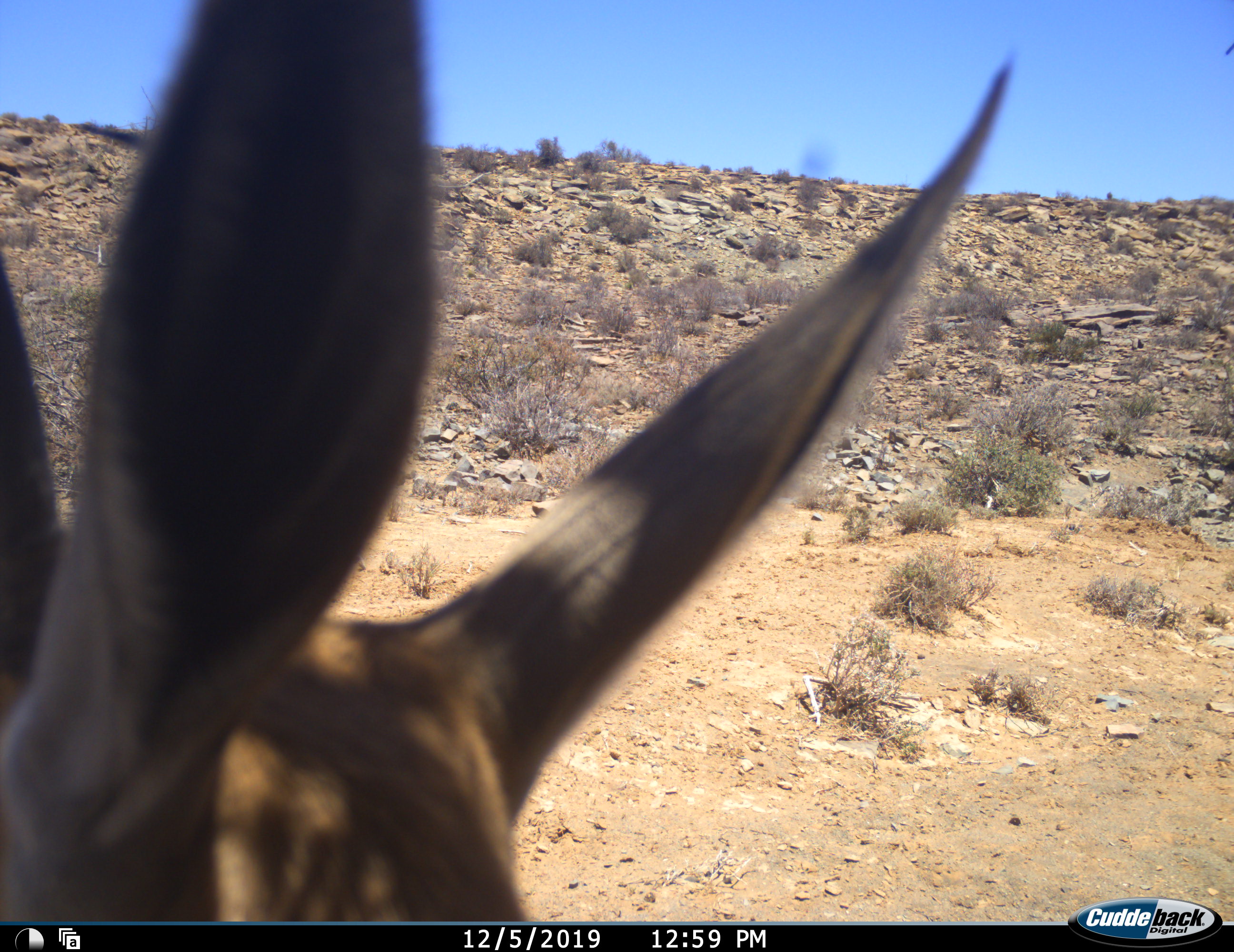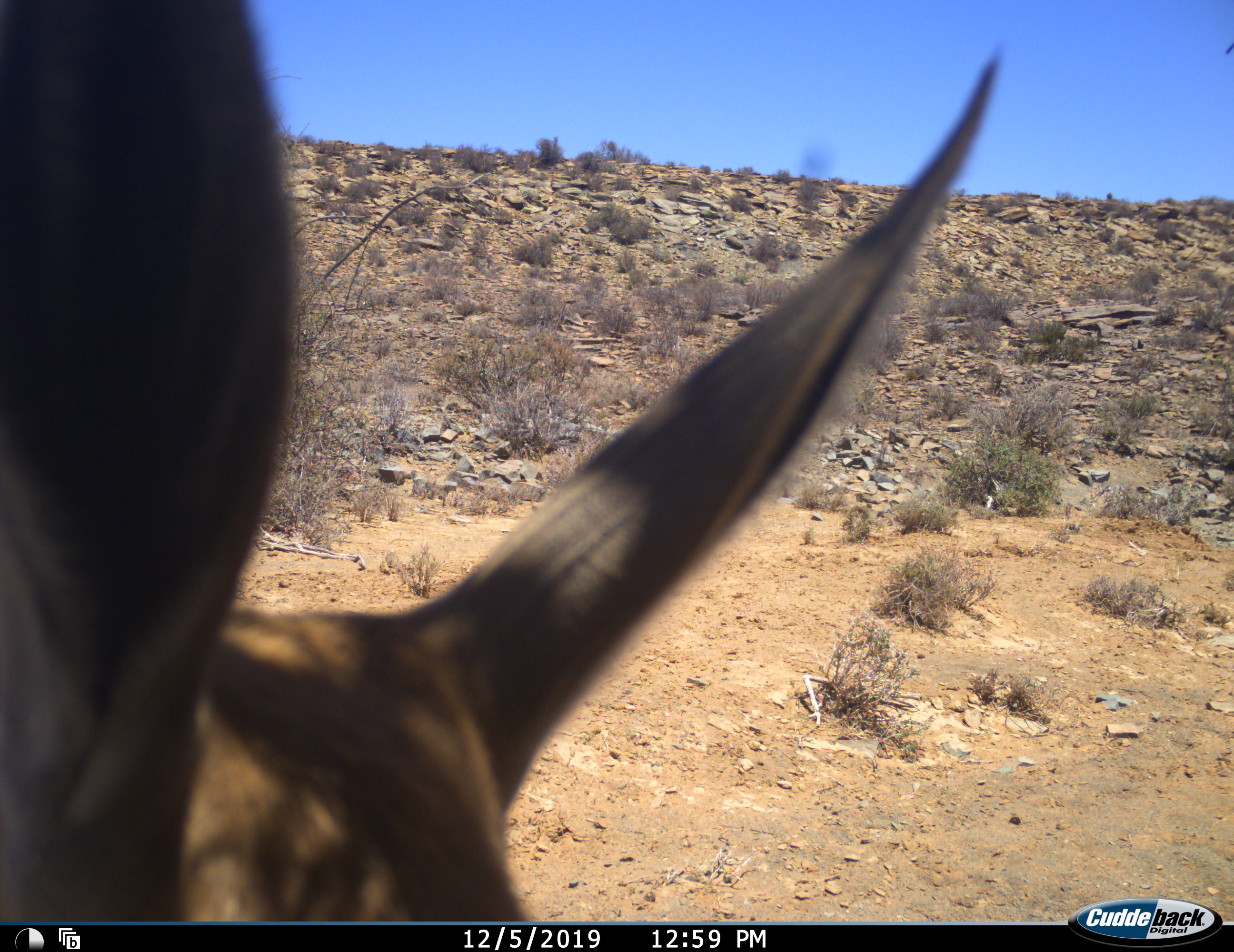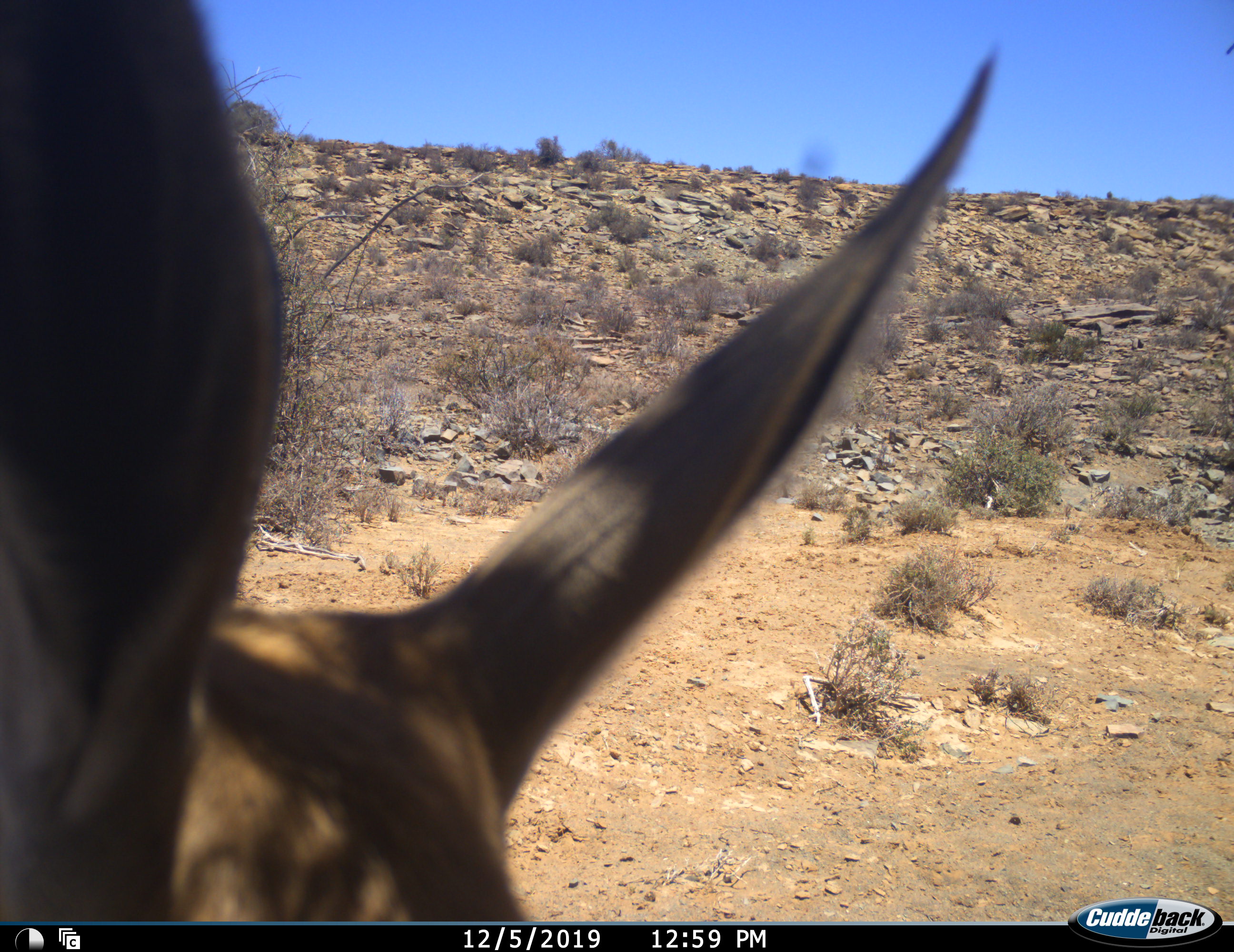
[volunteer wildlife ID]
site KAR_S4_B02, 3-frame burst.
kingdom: Animalia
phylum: Chordata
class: Mammalia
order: Artiodactyla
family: Bovidae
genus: Pelea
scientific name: Pelea capreolus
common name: grey rhebok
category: rhebokgrey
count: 1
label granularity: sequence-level